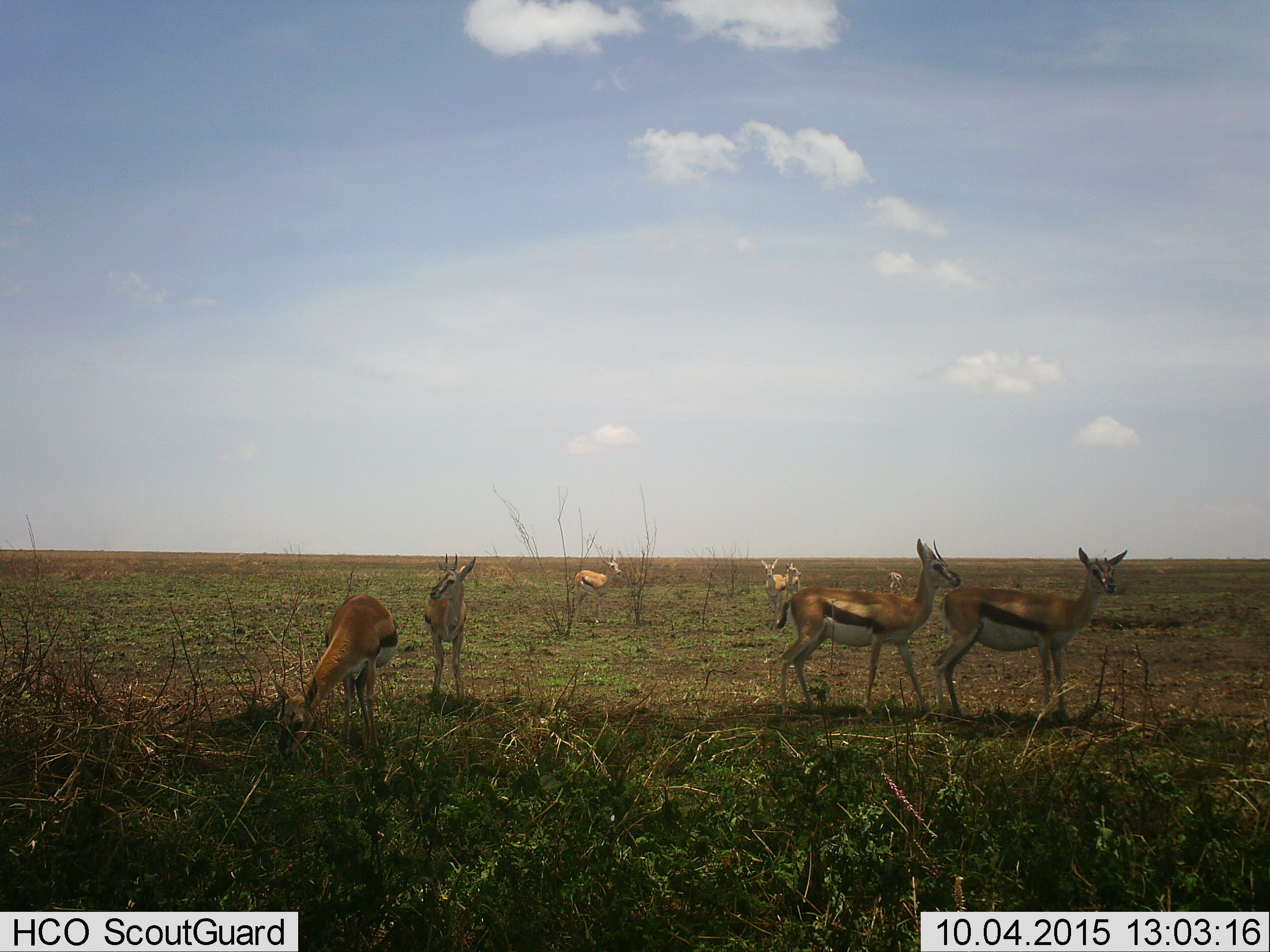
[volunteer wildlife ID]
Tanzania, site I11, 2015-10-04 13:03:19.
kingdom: Animalia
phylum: Chordata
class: Mammalia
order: Artiodactyla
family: Bovidae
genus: Eudorcas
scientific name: Eudorcas thomsonii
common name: thomson's gazelle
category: gazellethomsons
Gazellethomsons (thomson's gazelle) (Eudorcas thomsonii), count 8. Behavior (volunteer vote fractions): standing 100%, resting 0%, moving 10%, interacting 0%. Young present (vote fraction): 20%. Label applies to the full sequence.